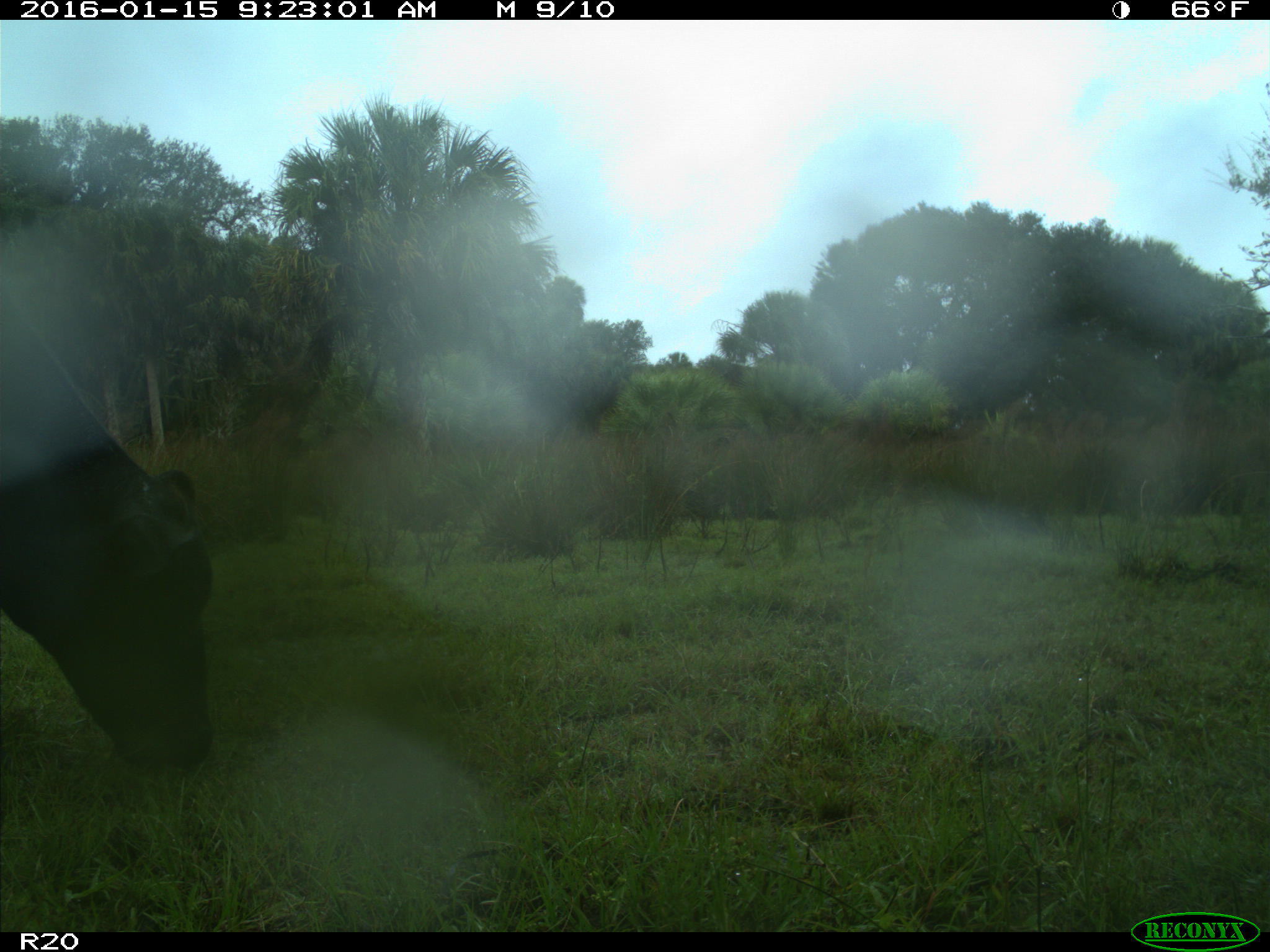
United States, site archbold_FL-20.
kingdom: Animalia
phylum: Chordata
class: Mammalia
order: Artiodactyla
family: Bovidae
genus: Bos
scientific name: Bos taurus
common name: domestic cow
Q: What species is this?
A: Bos taurus (domestic cow).